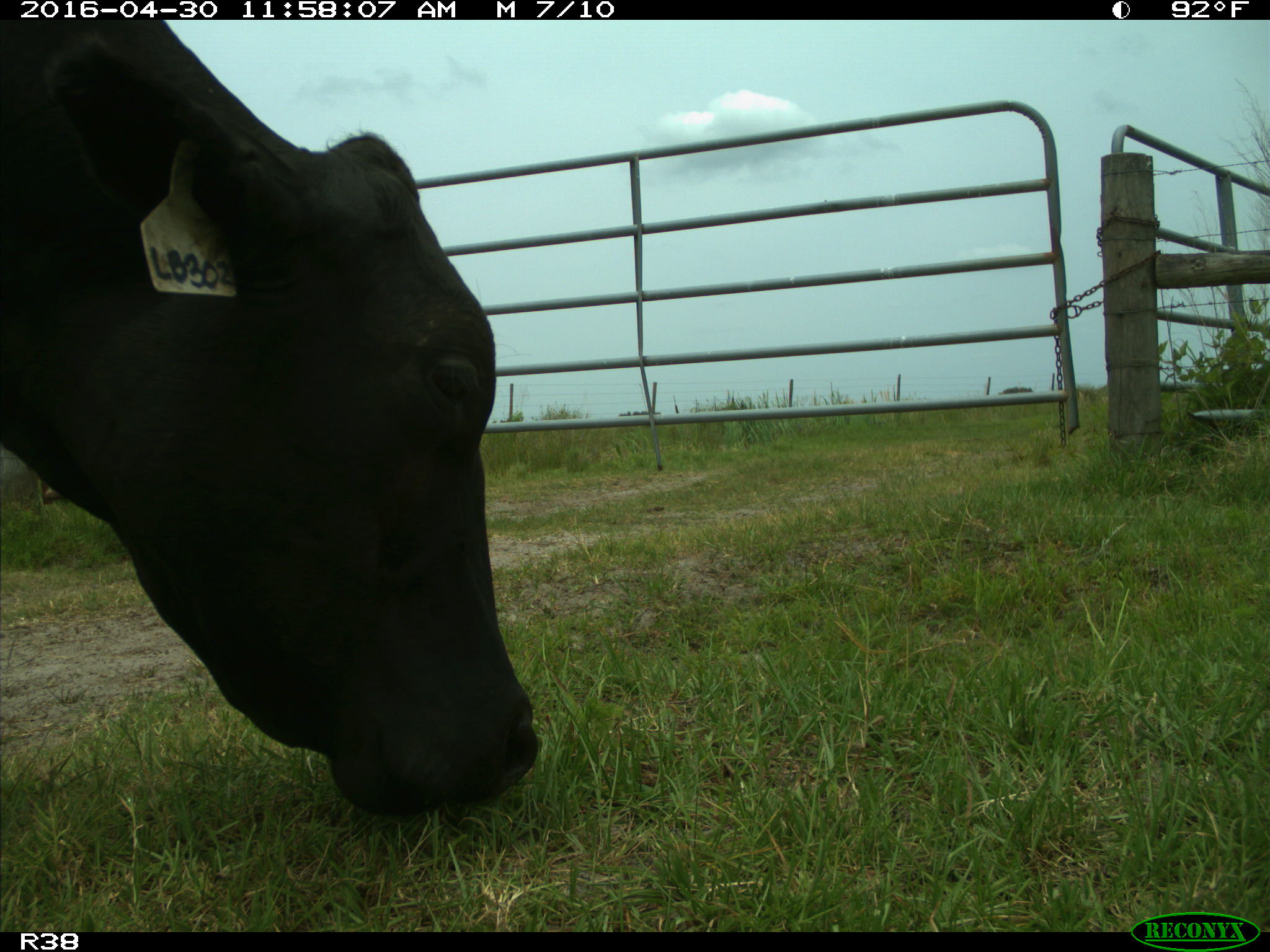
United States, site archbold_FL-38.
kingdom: Animalia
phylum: Chordata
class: Mammalia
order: Artiodactyla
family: Bovidae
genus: Bos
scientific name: Bos taurus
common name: domestic cow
Bos taurus (domestic cow).